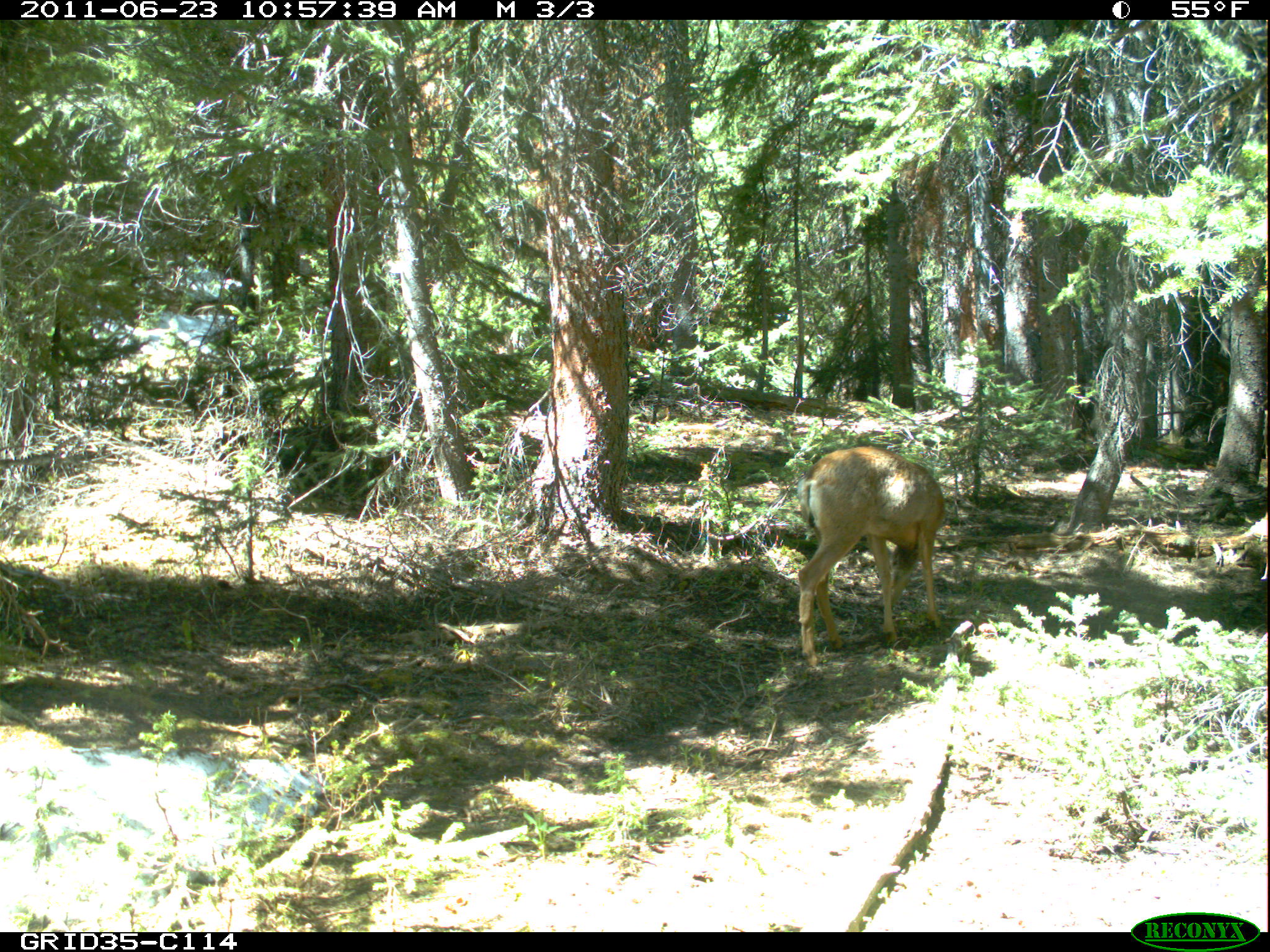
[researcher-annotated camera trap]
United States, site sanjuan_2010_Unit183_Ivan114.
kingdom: Animalia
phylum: Chordata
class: Mammalia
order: Artiodactyla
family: Cervidae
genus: Odocoileus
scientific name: Odocoileus hemionus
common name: mule deer